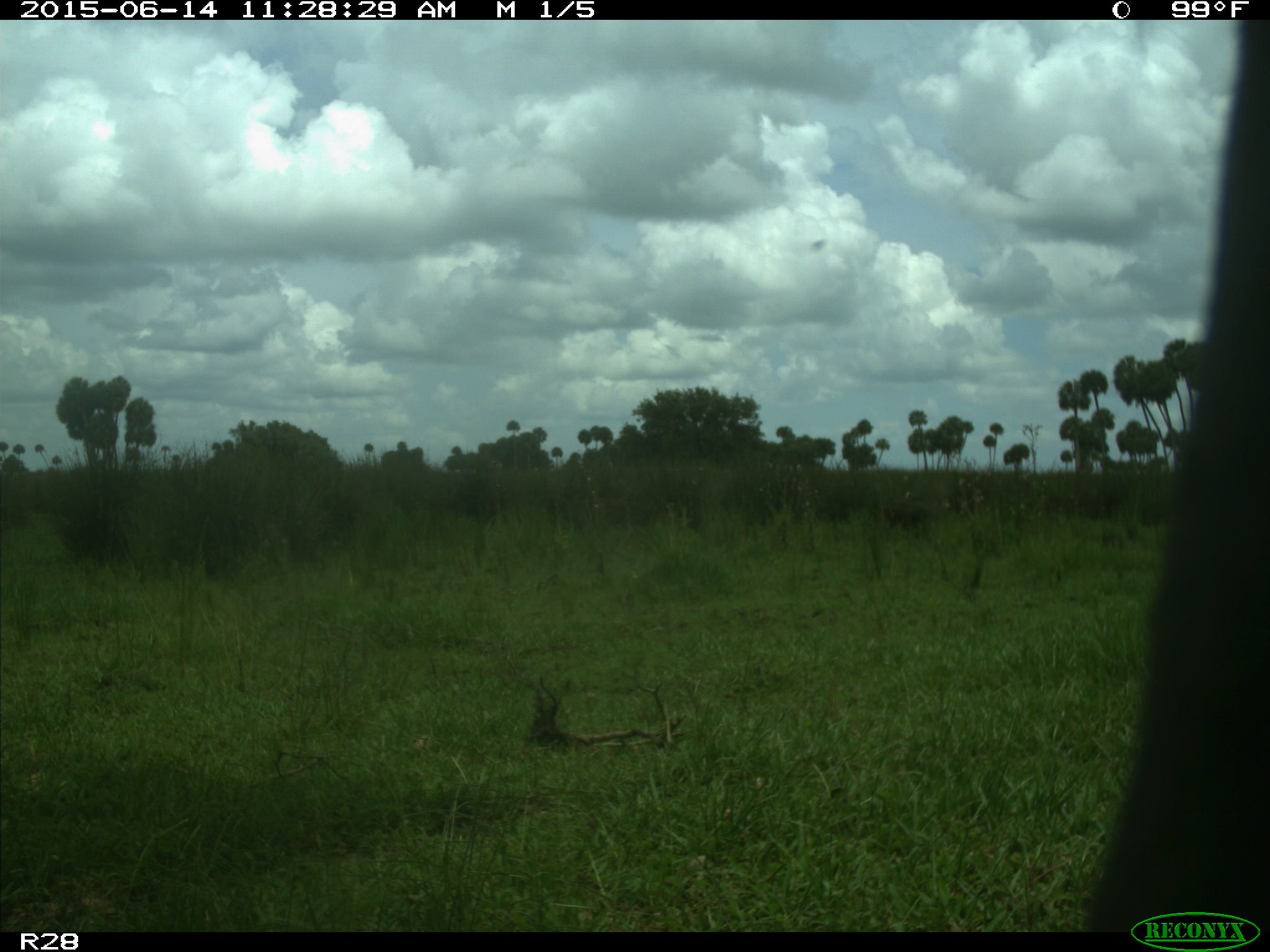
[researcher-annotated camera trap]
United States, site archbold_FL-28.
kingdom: Animalia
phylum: Chordata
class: Mammalia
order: Artiodactyla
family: Bovidae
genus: Bos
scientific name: Bos taurus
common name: domestic cow